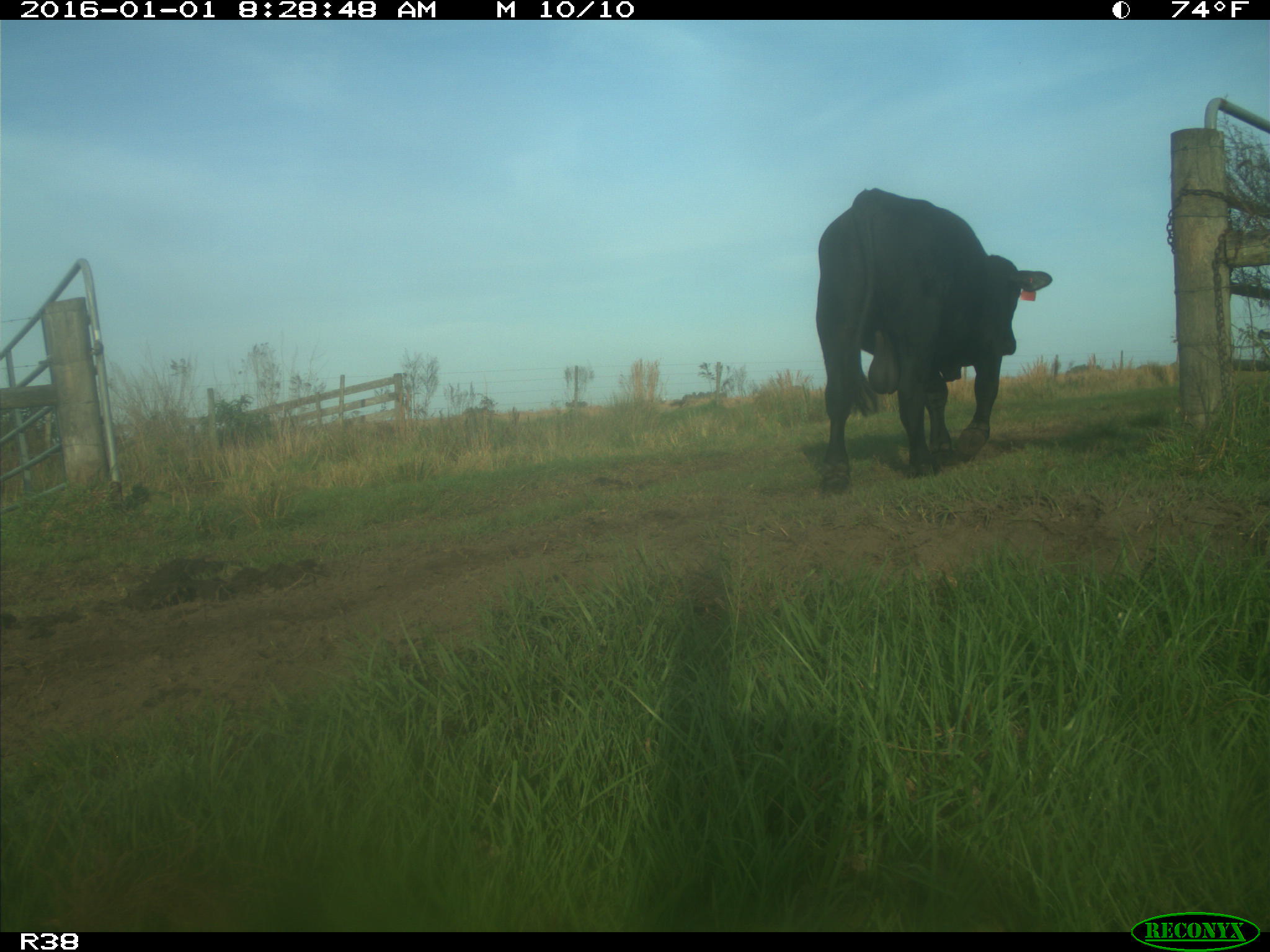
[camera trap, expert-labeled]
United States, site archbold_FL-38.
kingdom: Animalia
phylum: Chordata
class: Mammalia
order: Artiodactyla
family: Bovidae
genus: Bos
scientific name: Bos taurus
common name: domestic cow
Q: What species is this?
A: Bos taurus (domestic cow).